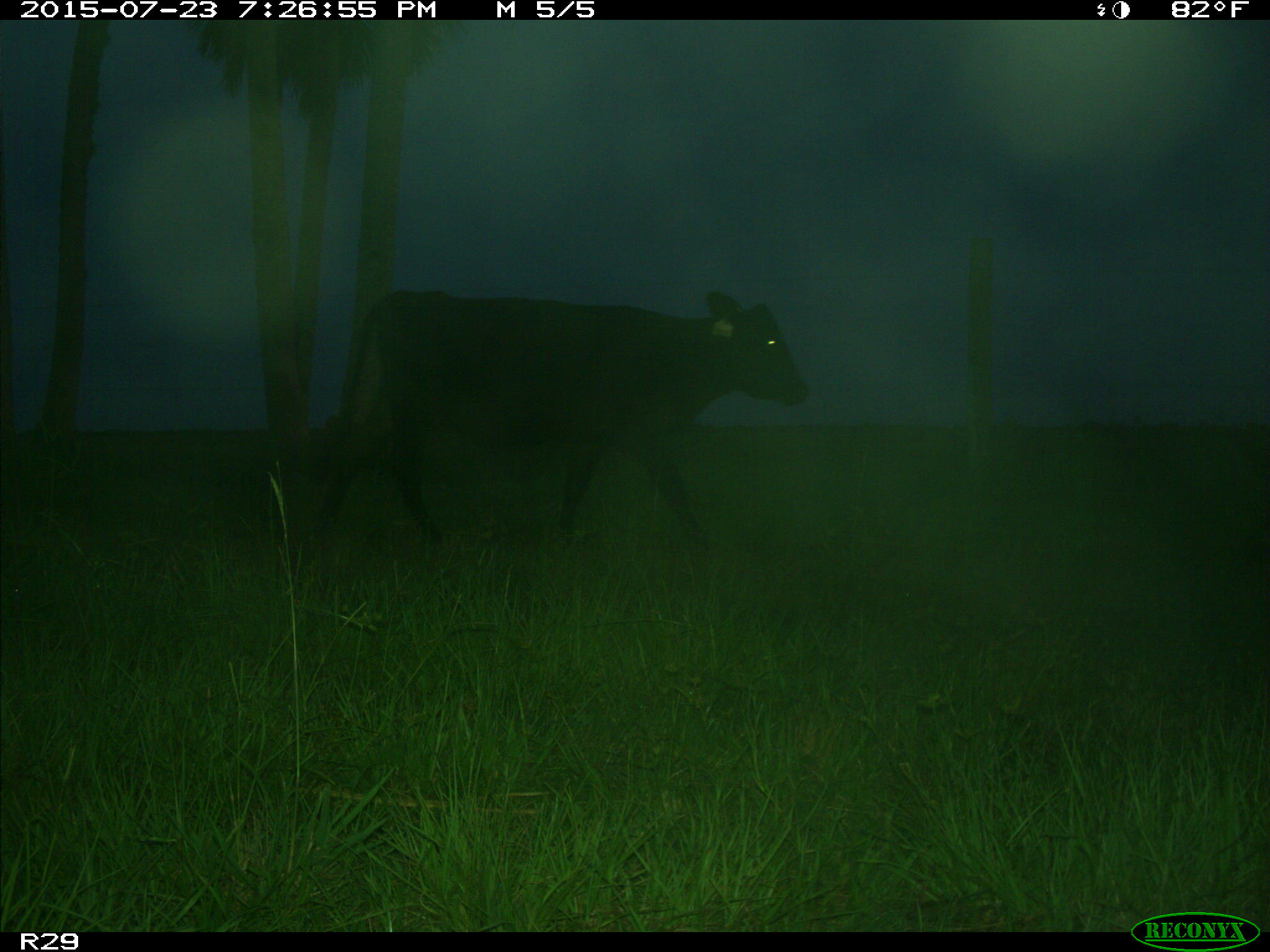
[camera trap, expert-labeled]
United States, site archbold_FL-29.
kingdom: Animalia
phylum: Chordata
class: Mammalia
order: Artiodactyla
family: Bovidae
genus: Bos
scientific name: Bos taurus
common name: domestic cow